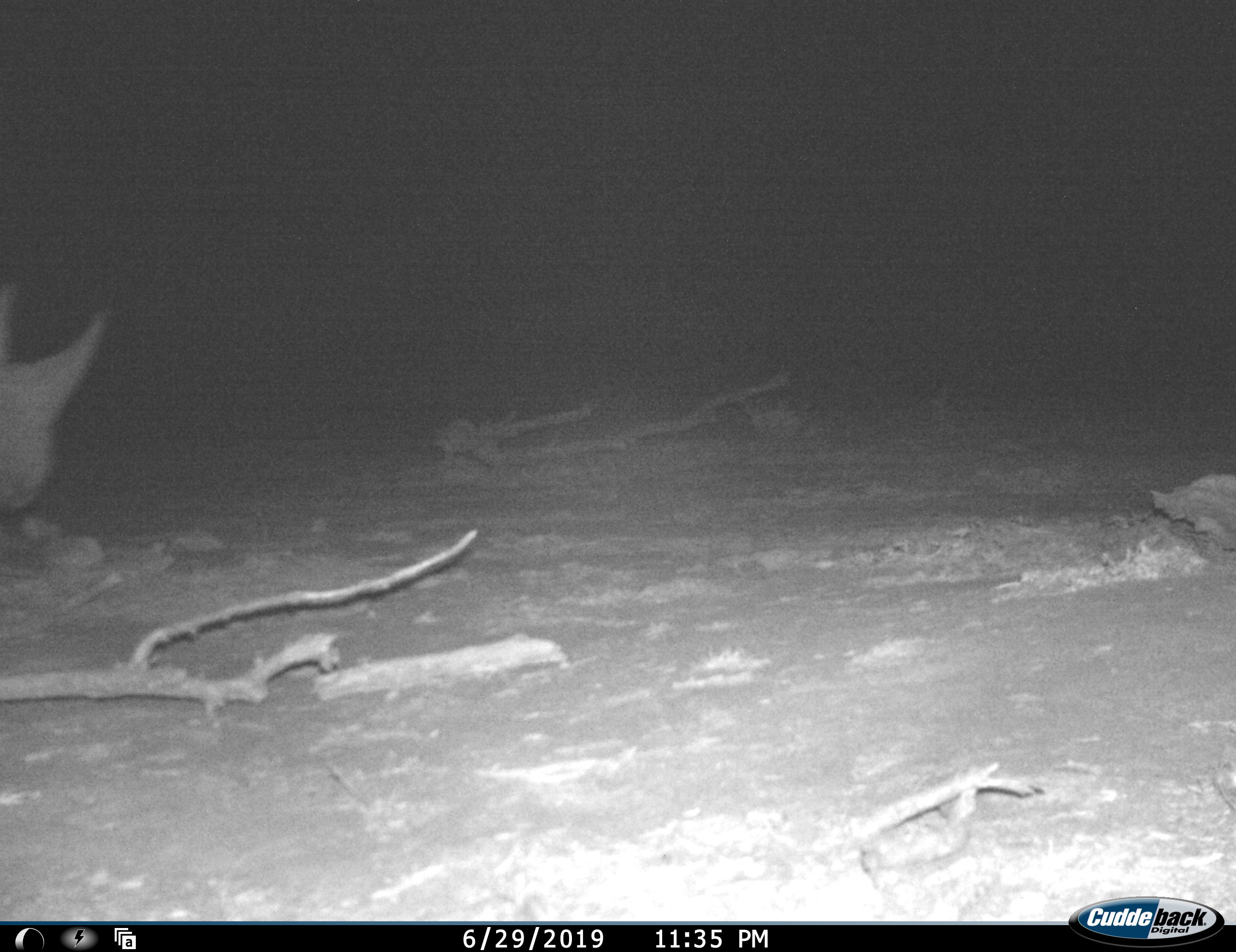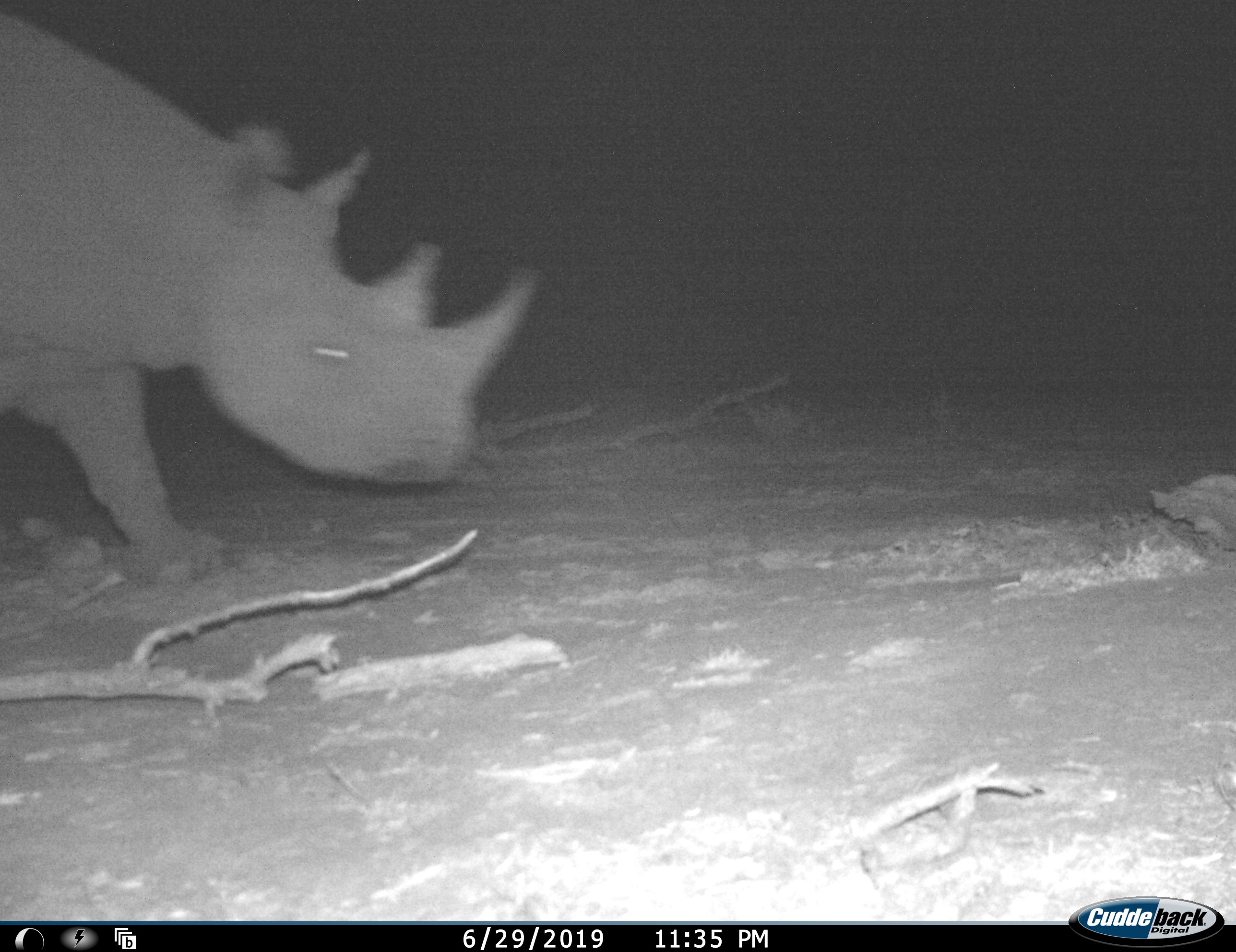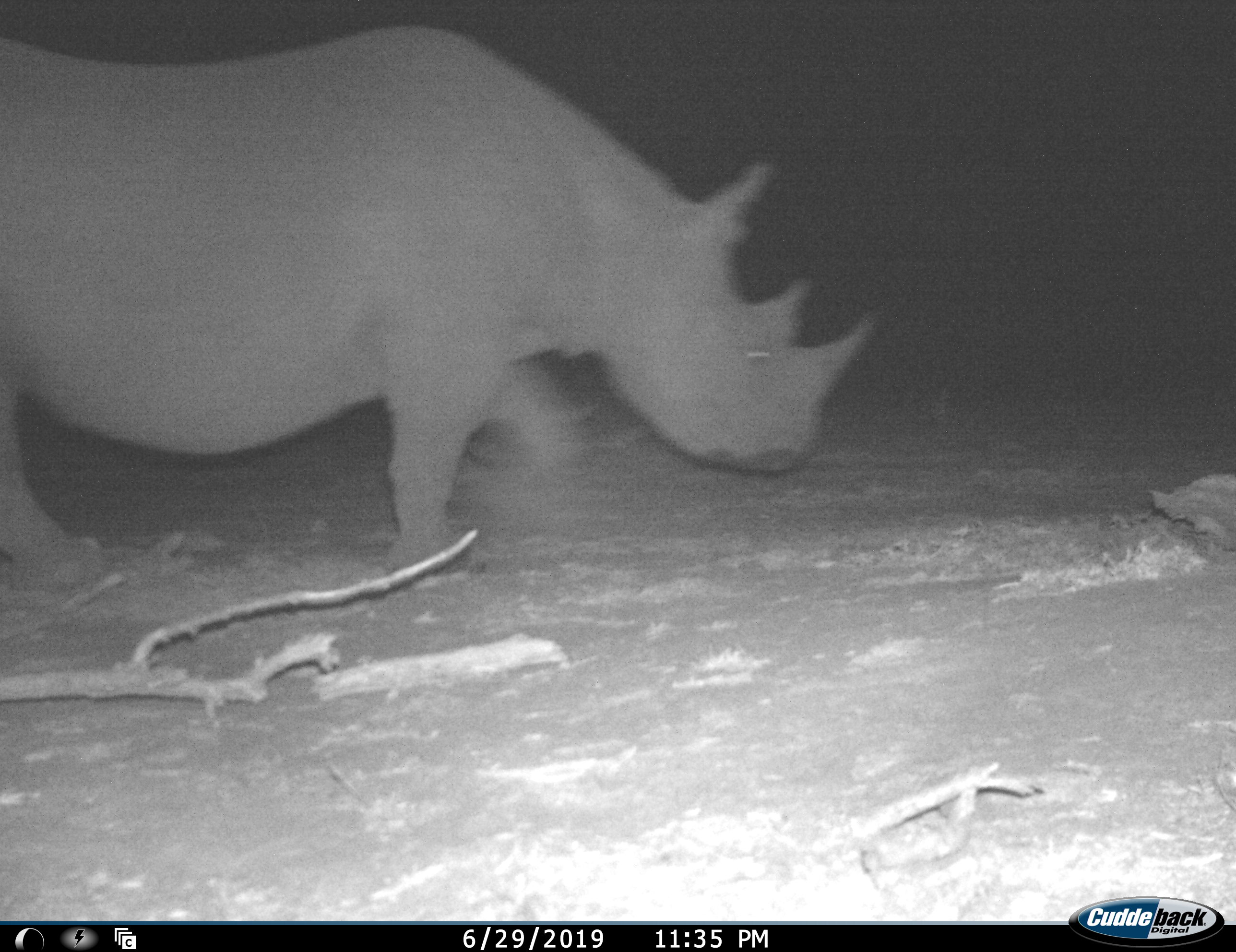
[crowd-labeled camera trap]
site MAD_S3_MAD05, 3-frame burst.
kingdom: Animalia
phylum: Chordata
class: Mammalia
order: Perissodactyla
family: Rhinocerotidae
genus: Ceratotherium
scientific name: Ceratotherium simum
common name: white rhinoceros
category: rhinoceroswhite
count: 1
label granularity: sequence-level